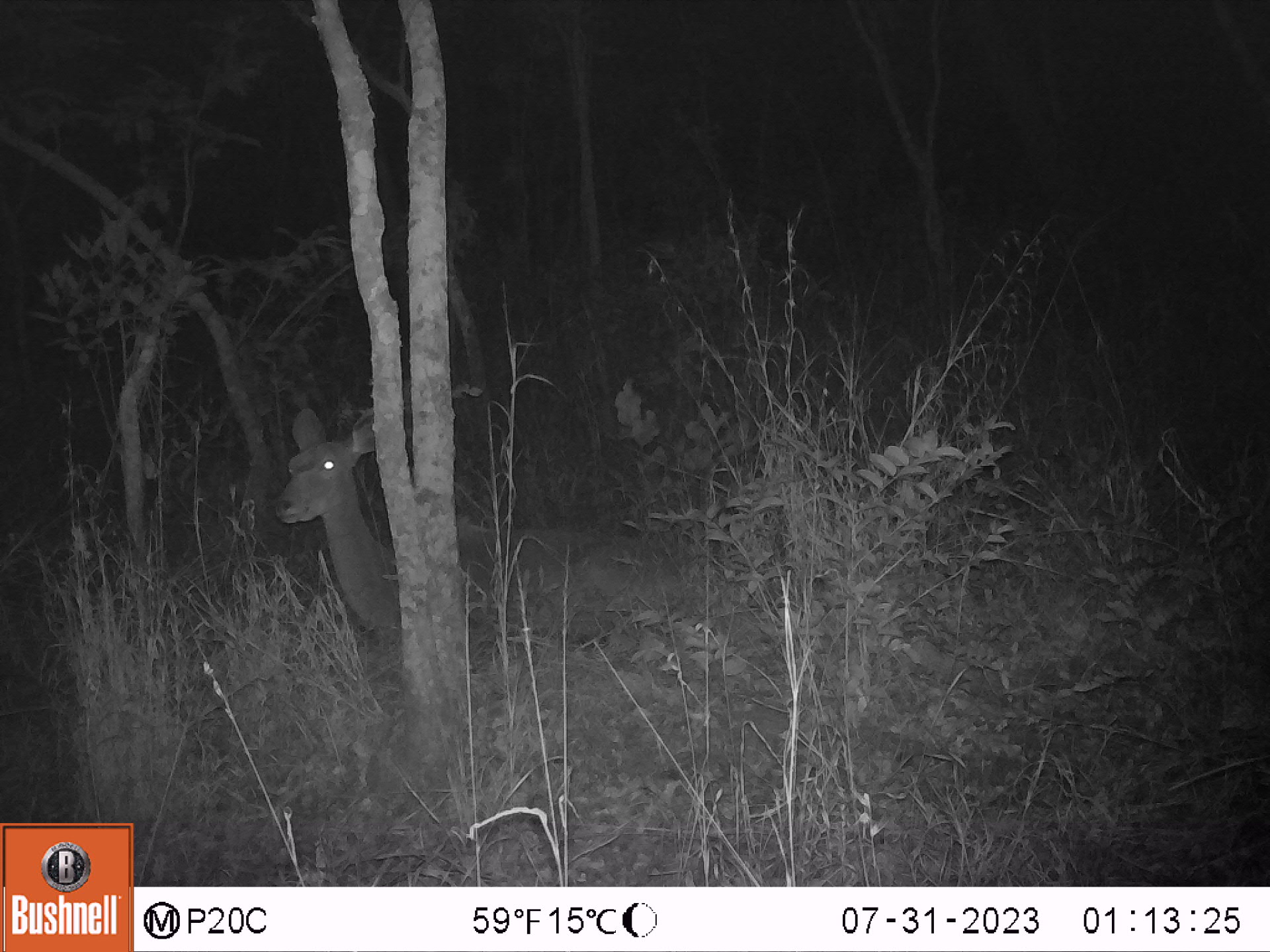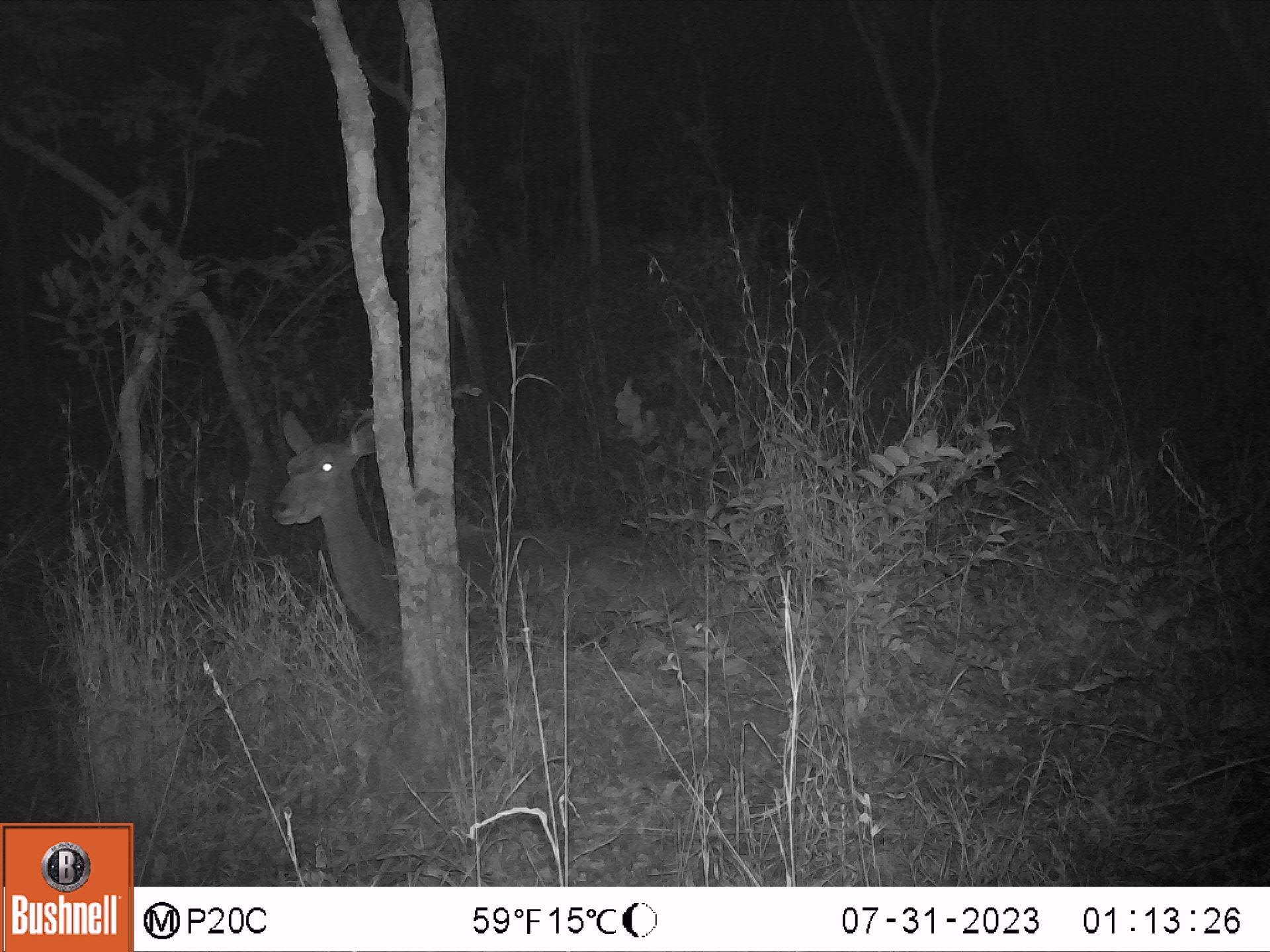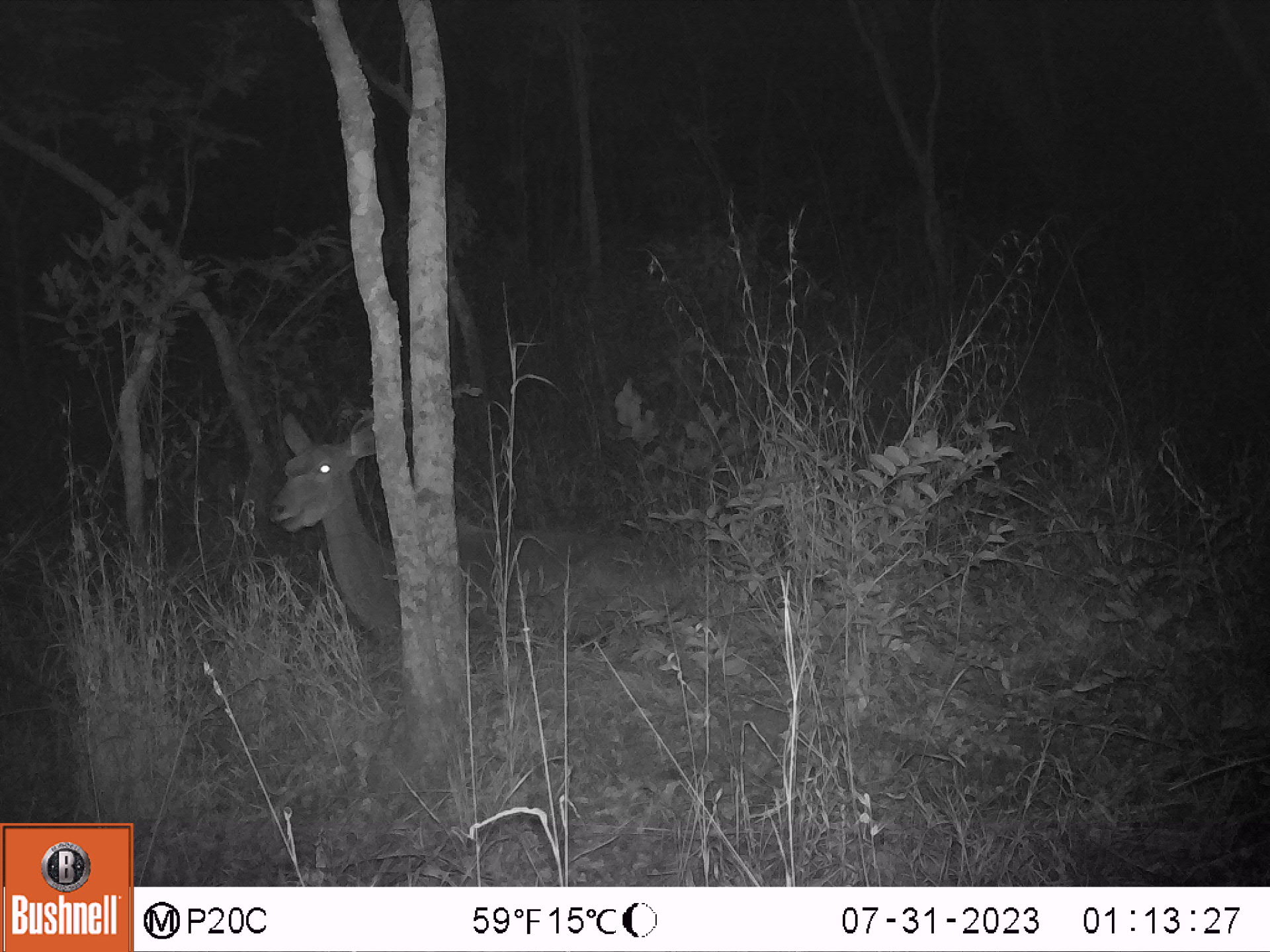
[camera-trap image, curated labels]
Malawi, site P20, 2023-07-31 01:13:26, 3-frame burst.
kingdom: Animalia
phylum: Chordata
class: Mammalia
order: Artiodactyla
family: Bovidae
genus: Tragelaphus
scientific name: Tragelaphus strepsiceros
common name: greater kudu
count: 1